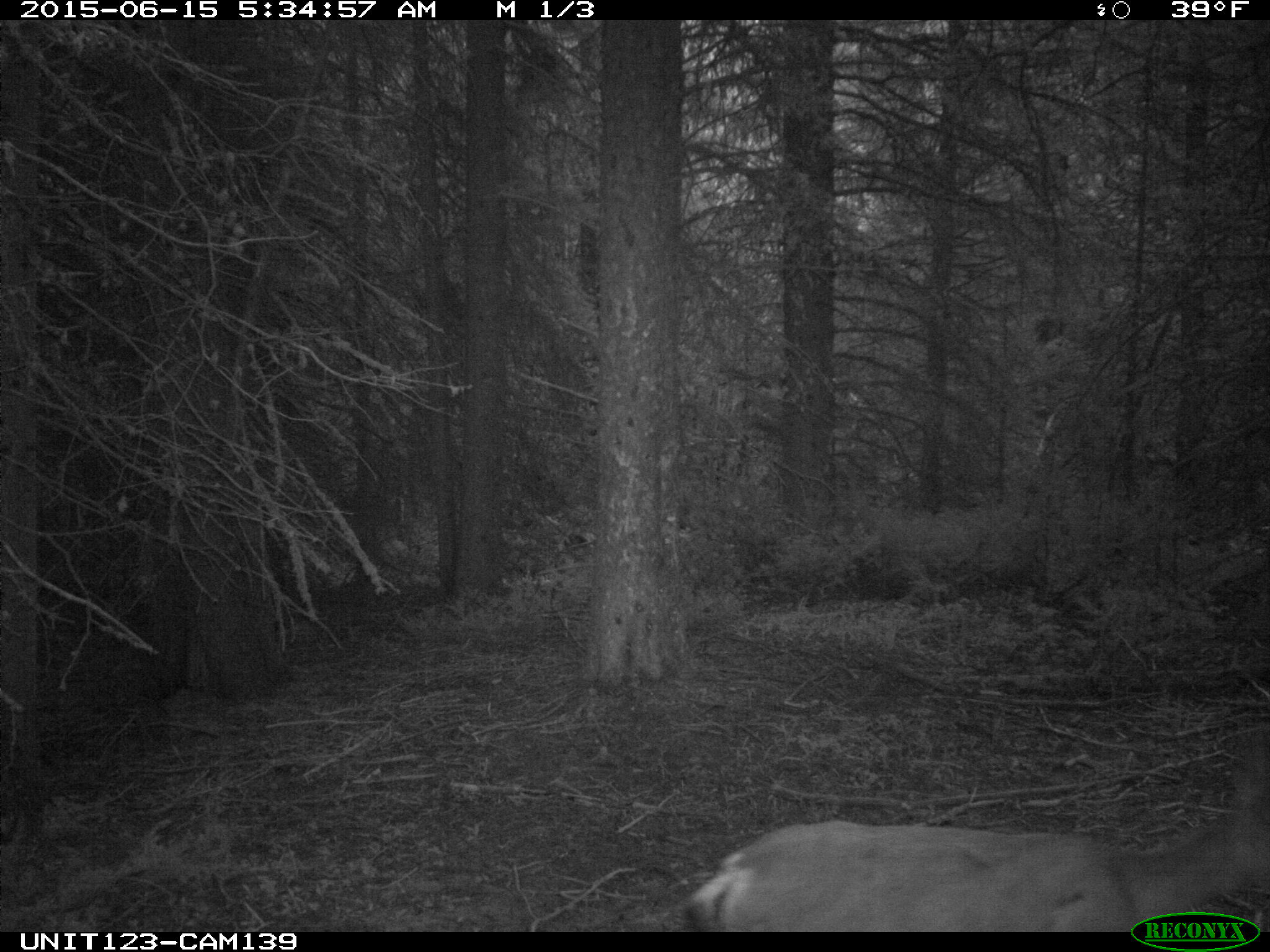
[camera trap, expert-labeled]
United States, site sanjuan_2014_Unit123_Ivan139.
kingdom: Animalia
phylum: Chordata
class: Mammalia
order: Artiodactyla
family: Cervidae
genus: Odocoileus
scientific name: Odocoileus hemionus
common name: mule deer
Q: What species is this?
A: Odocoileus hemionus (mule deer).